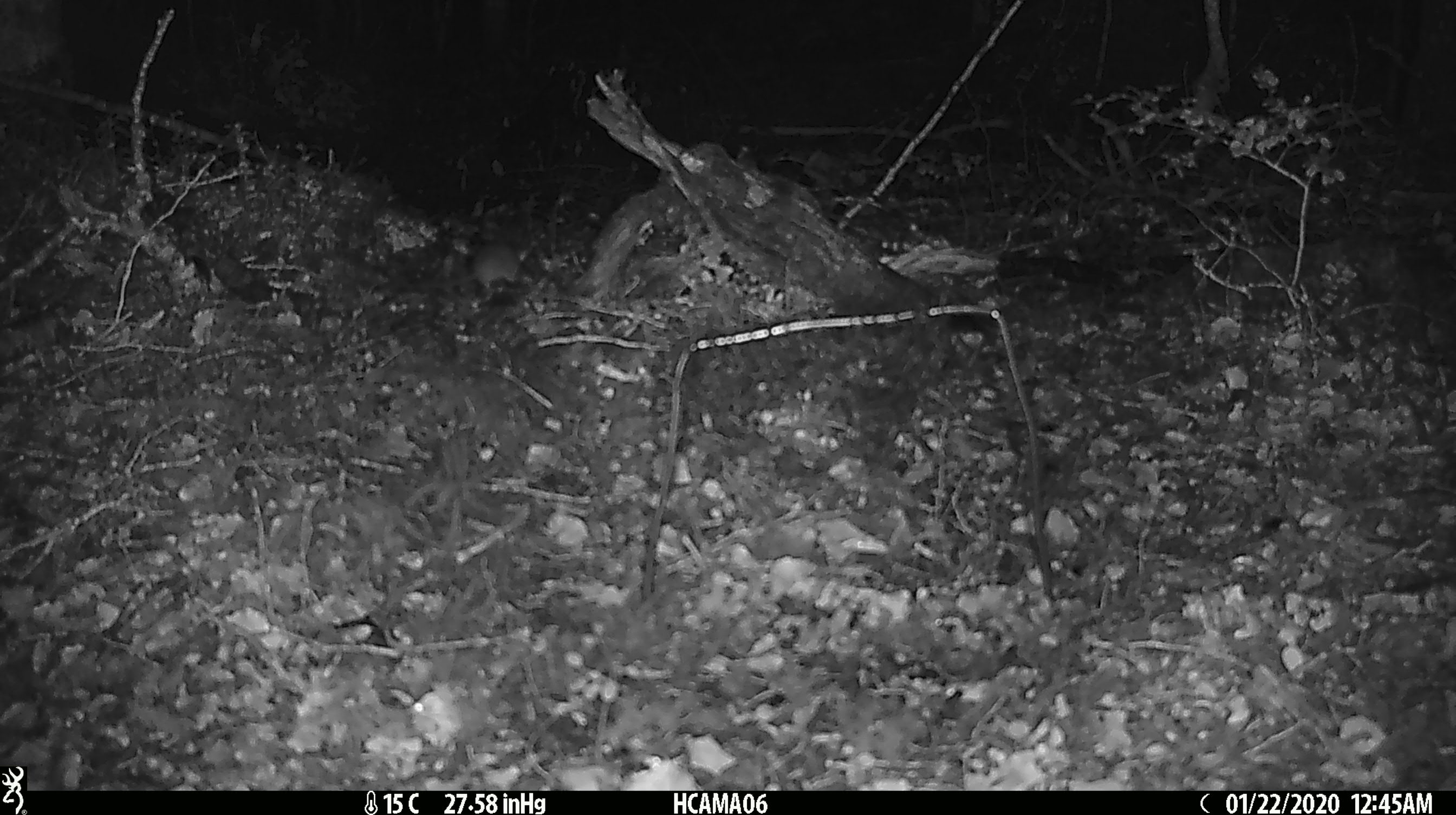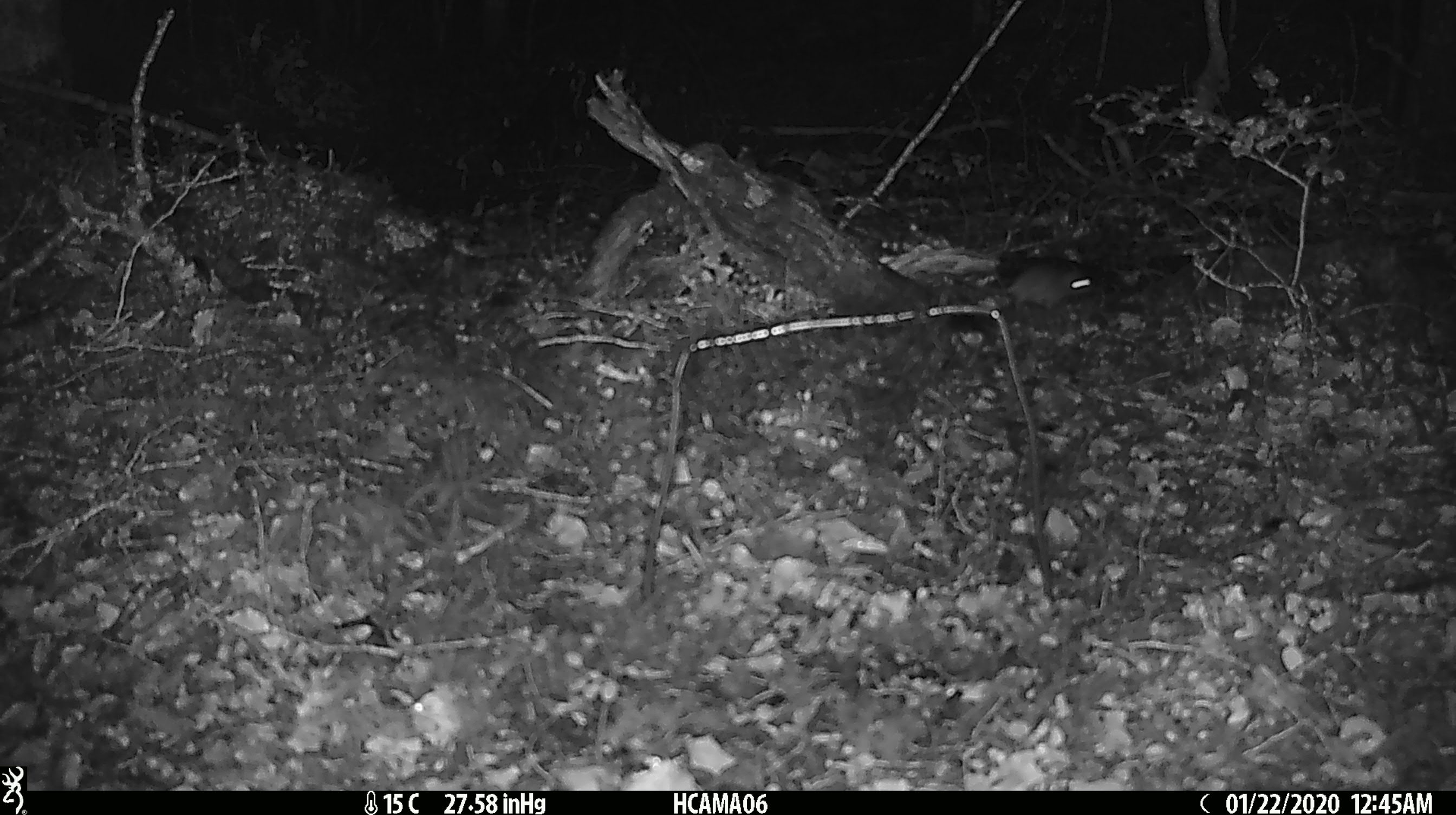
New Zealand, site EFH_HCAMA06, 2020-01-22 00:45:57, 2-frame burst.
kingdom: Animalia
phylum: Chordata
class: Mammalia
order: Rodentia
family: Muridae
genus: Mus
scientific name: Mus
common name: mouse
Mouse (Mus).